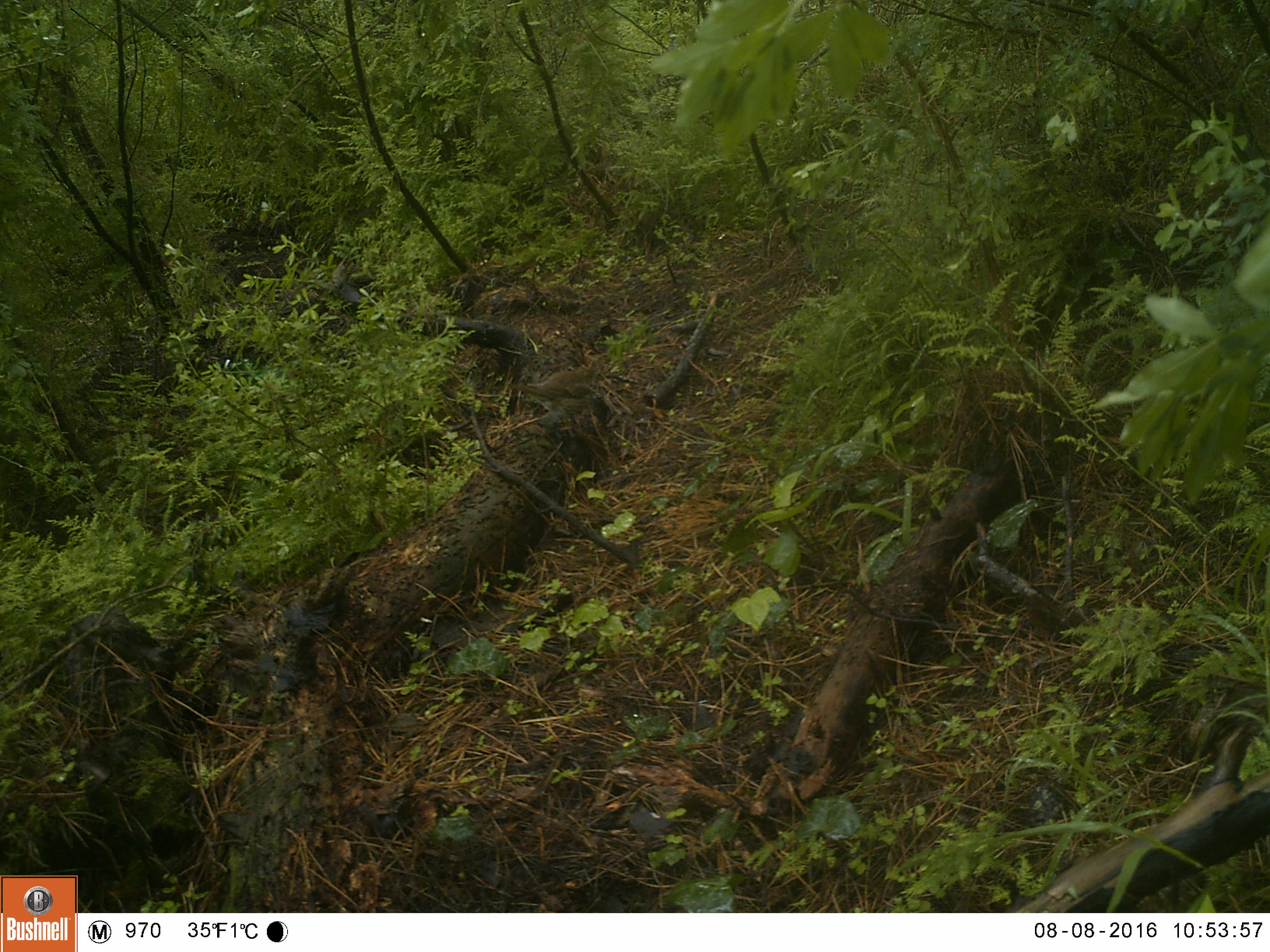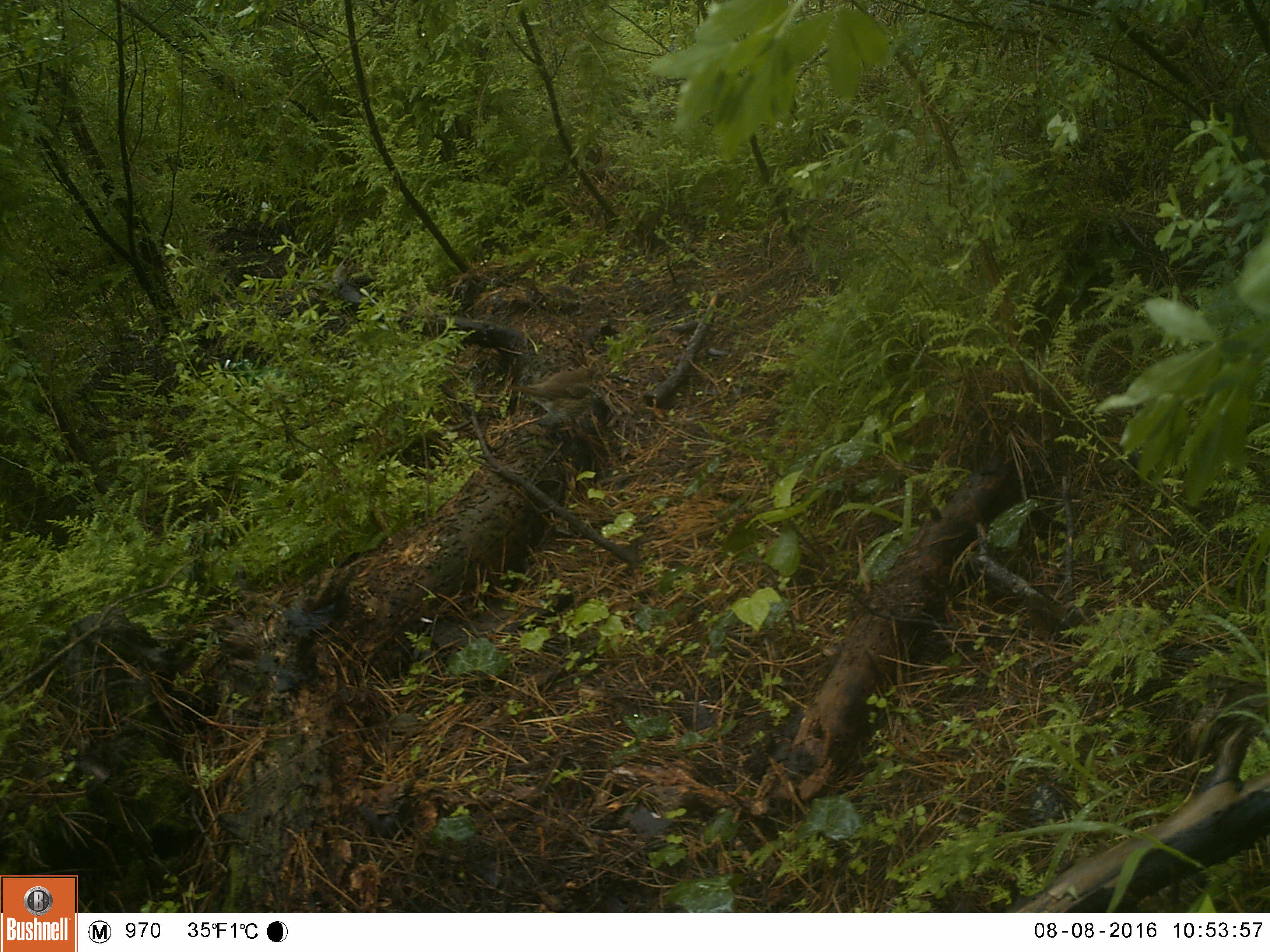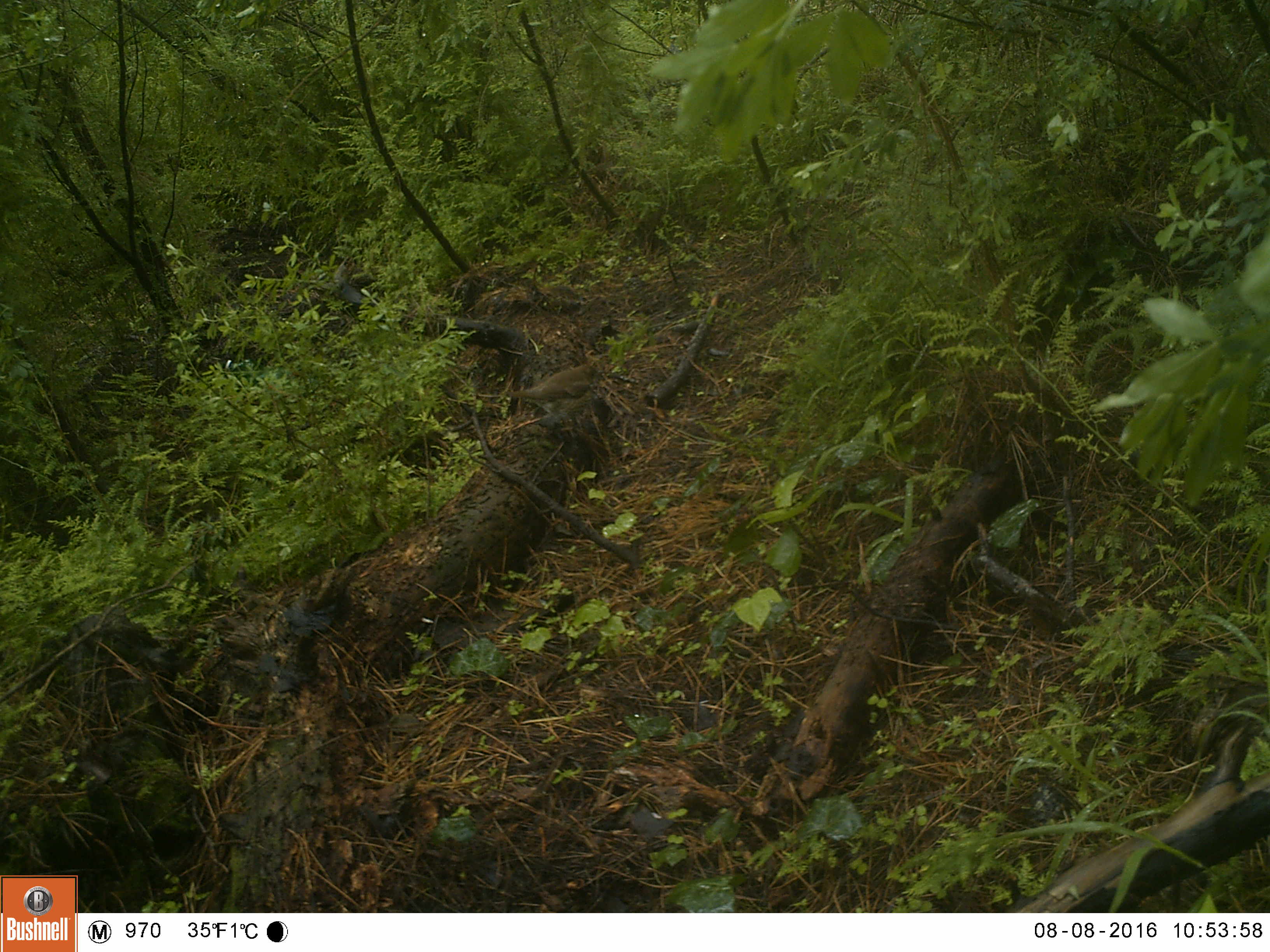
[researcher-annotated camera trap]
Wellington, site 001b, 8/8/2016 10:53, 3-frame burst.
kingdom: Animalia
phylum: Chordata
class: Aves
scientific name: Aves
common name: bird